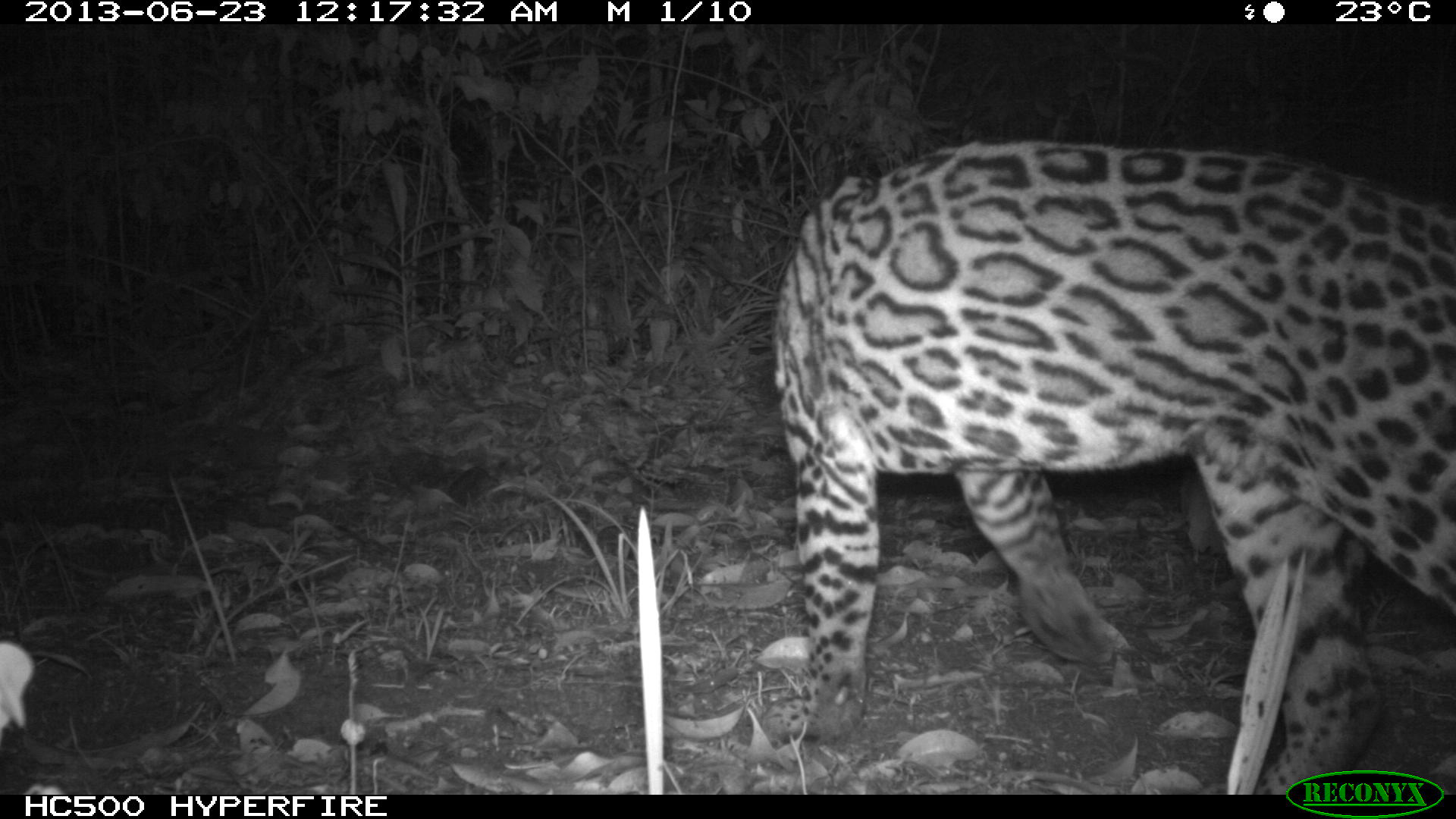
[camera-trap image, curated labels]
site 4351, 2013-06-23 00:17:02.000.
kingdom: Animalia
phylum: Chordata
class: Mammalia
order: Carnivora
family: Felidae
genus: Leopardus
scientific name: Leopardus pardalis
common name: ocelot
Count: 1.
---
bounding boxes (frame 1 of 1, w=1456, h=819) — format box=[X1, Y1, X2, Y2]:
leopardus pardalis: box=[765, 133, 1456, 793]; box=[0, 642, 24, 738]